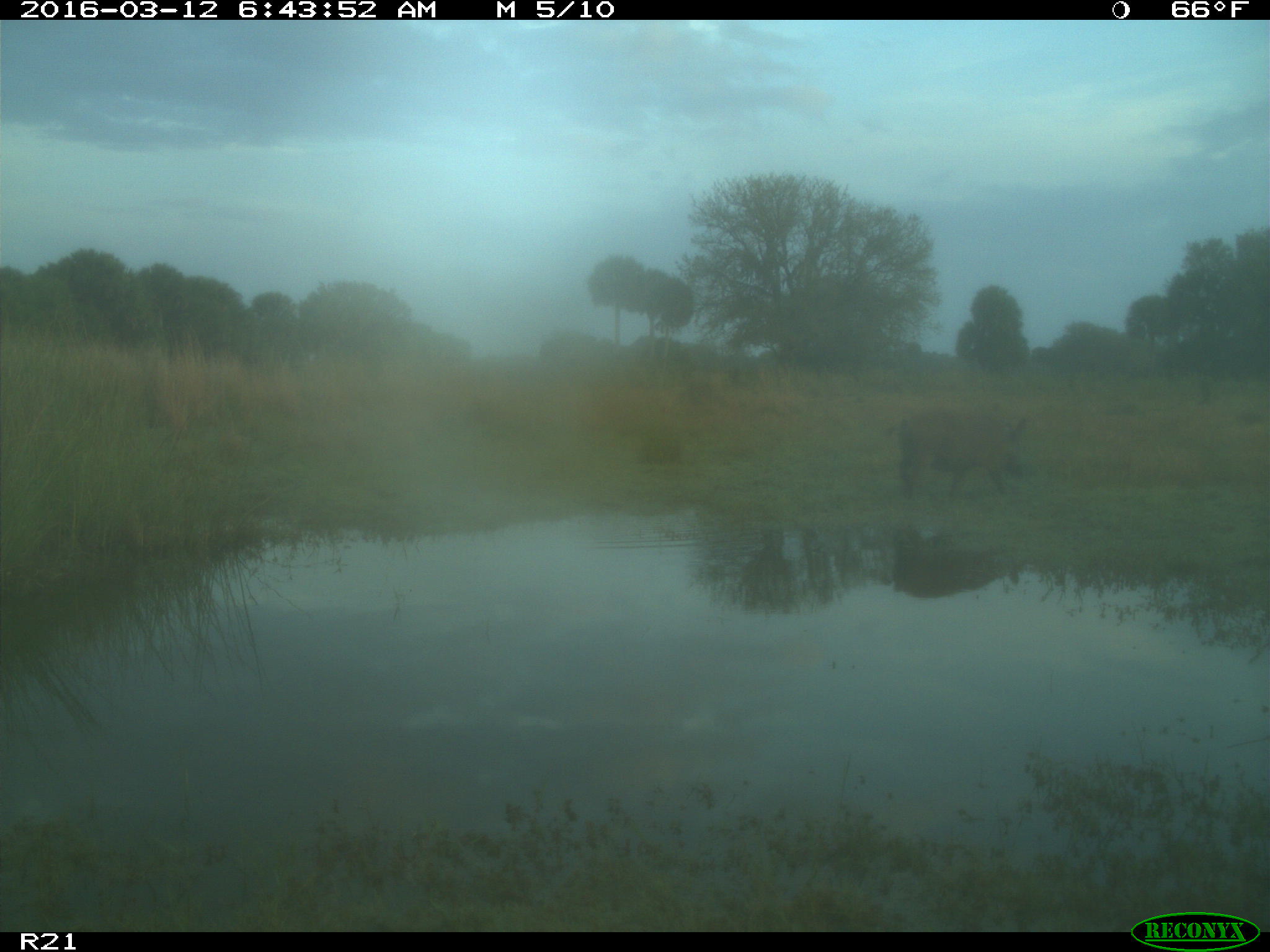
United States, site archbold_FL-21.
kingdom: Animalia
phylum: Chordata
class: Mammalia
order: Artiodactyla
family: Suidae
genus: Sus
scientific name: Sus scrofa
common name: wild boar